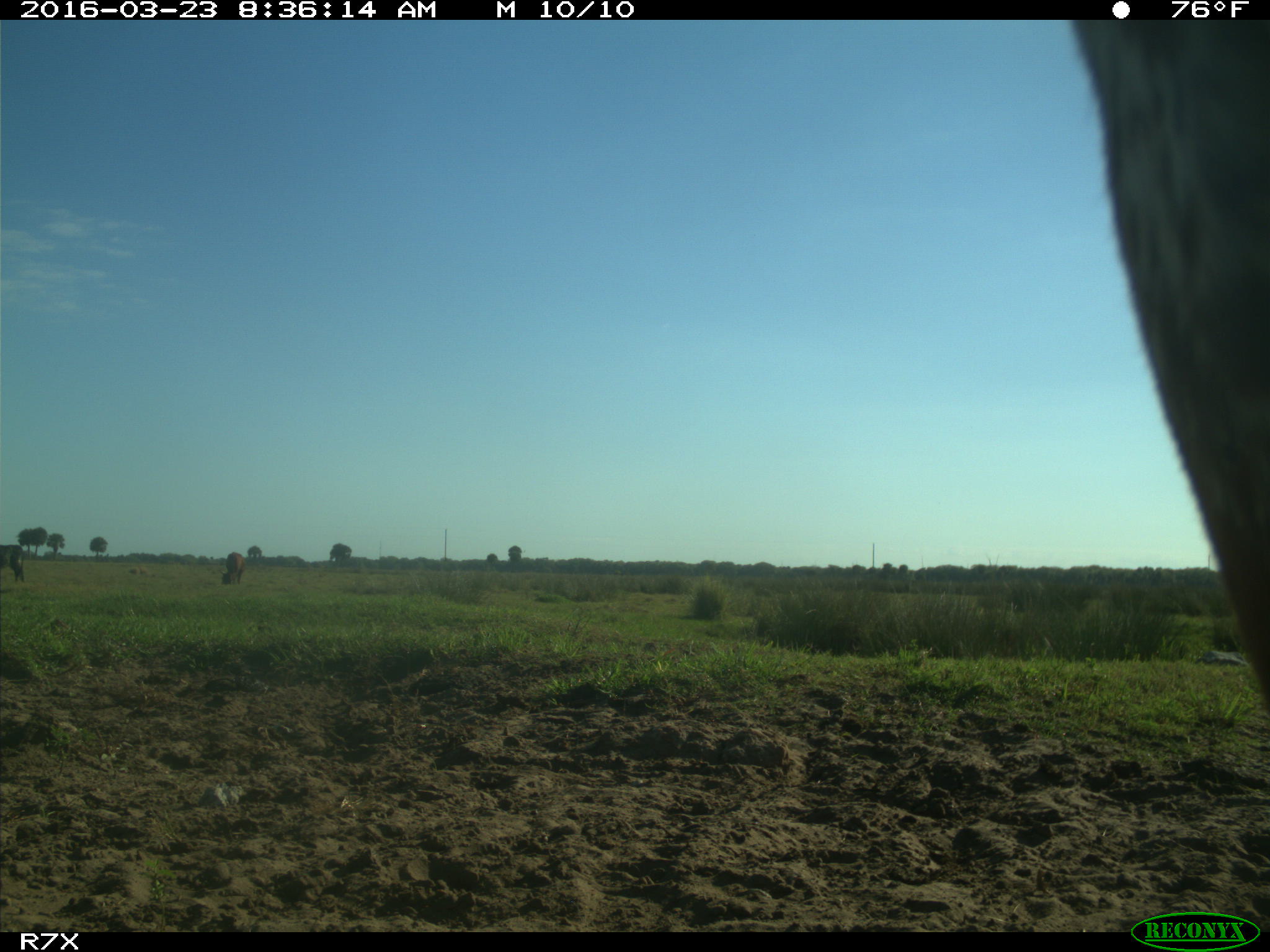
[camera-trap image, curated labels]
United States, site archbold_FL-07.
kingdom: Animalia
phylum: Chordata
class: Mammalia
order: Artiodactyla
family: Bovidae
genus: Bos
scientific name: Bos taurus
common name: domestic cow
Bos taurus (domestic cow).